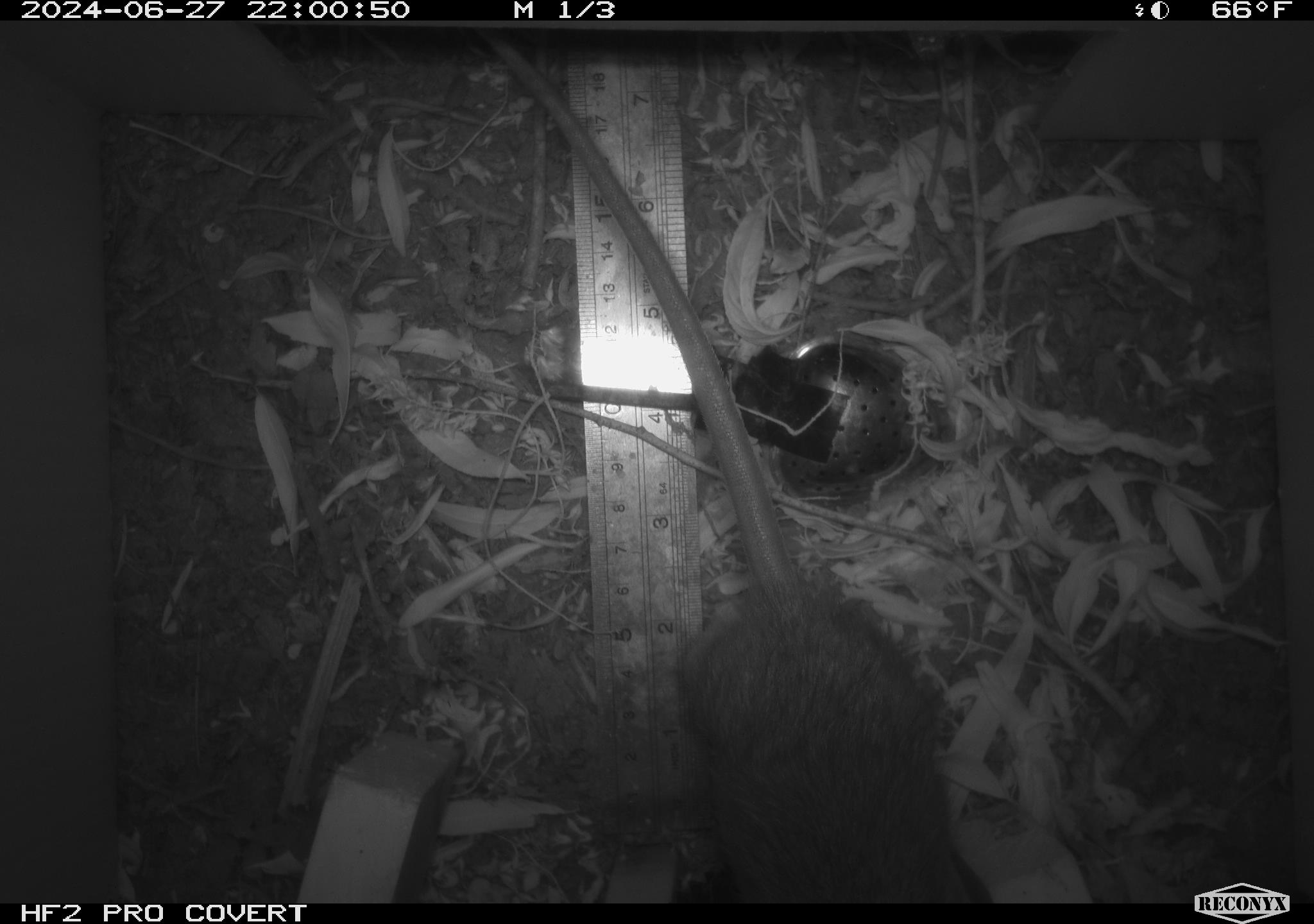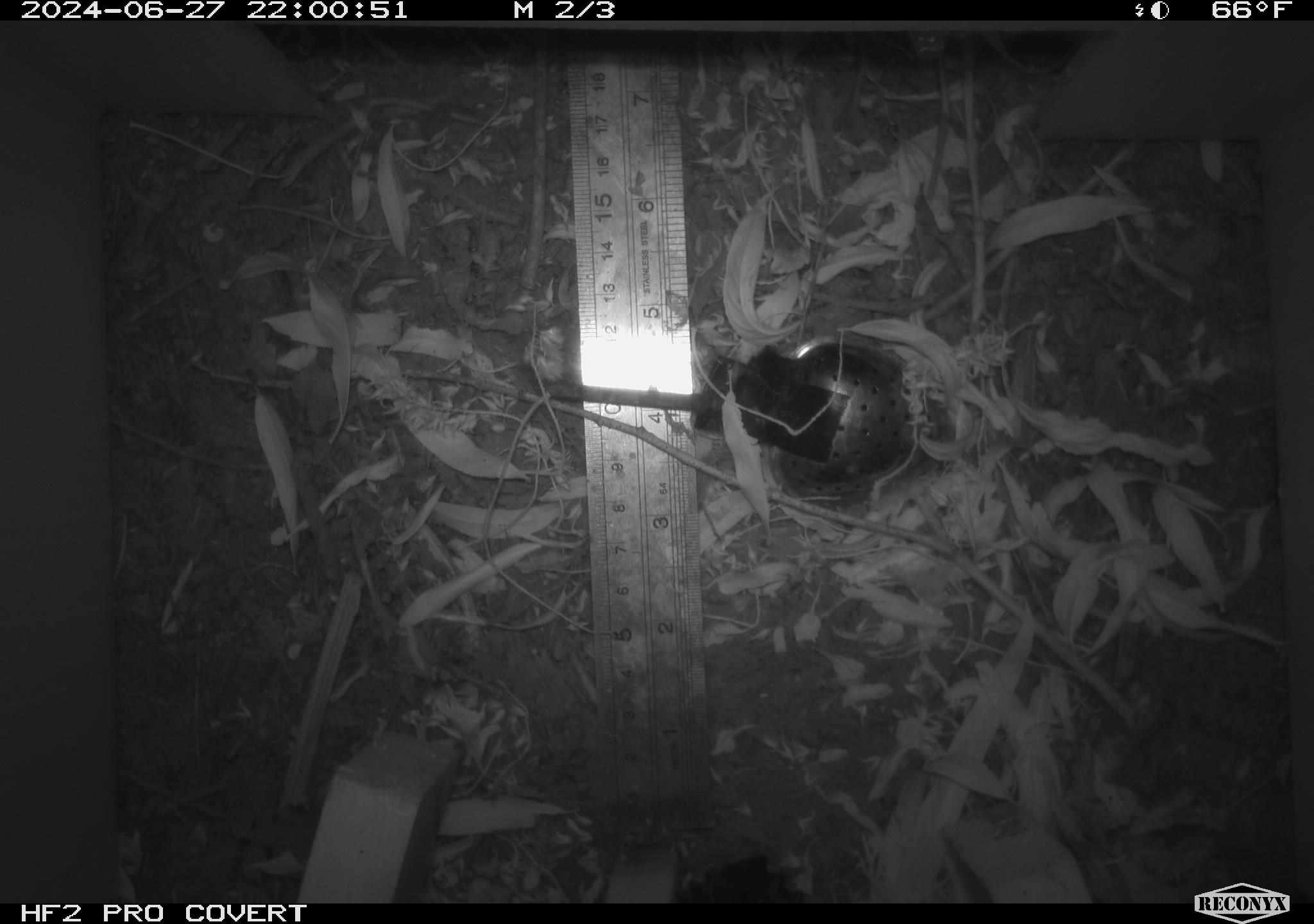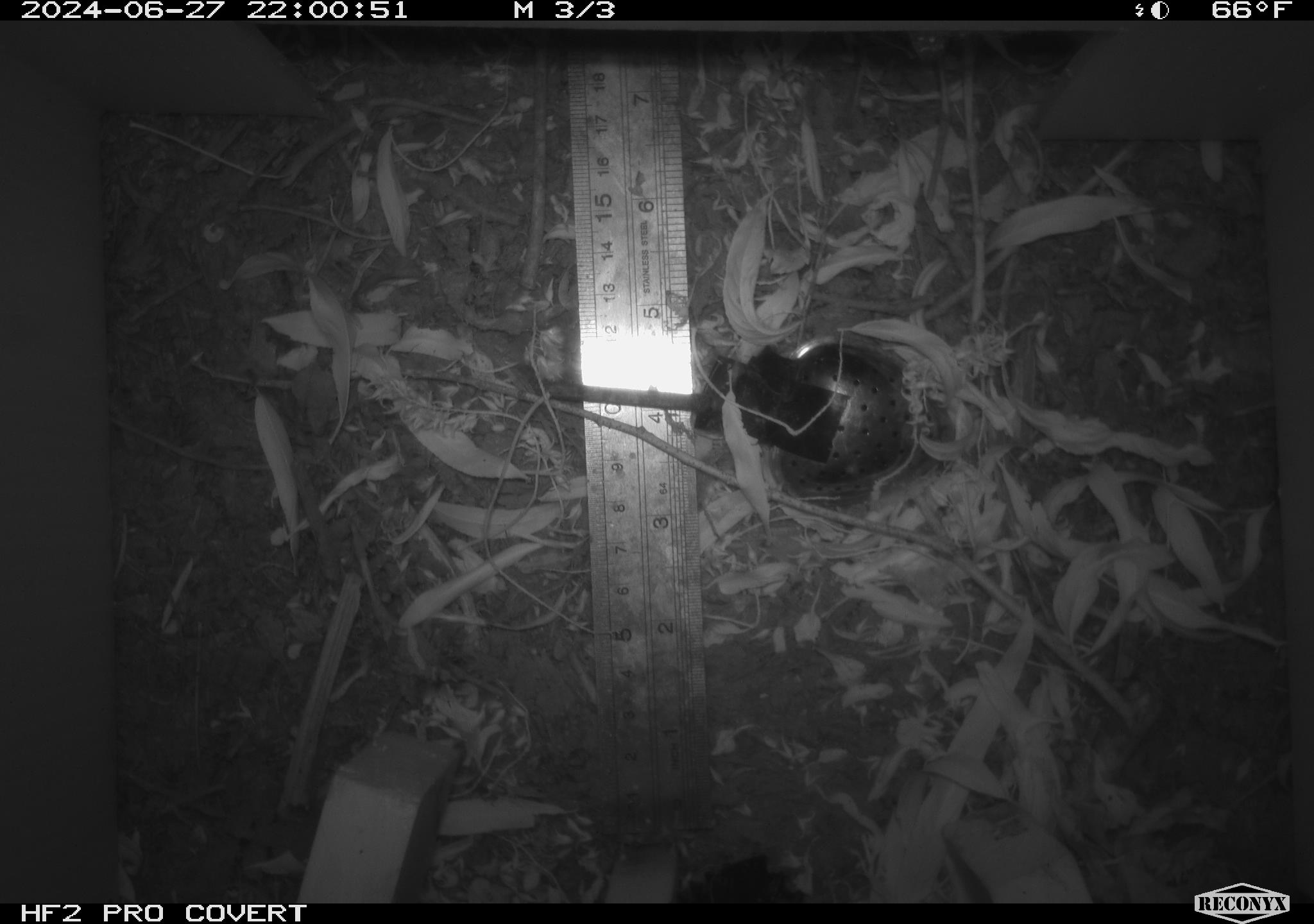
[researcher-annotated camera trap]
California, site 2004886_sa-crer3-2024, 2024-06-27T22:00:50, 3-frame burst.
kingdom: Animalia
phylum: Chordata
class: Mammalia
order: Rodentia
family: Muridae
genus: Rattus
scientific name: Rattus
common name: rat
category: rattus species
Rattus species (rat) (Rattus).